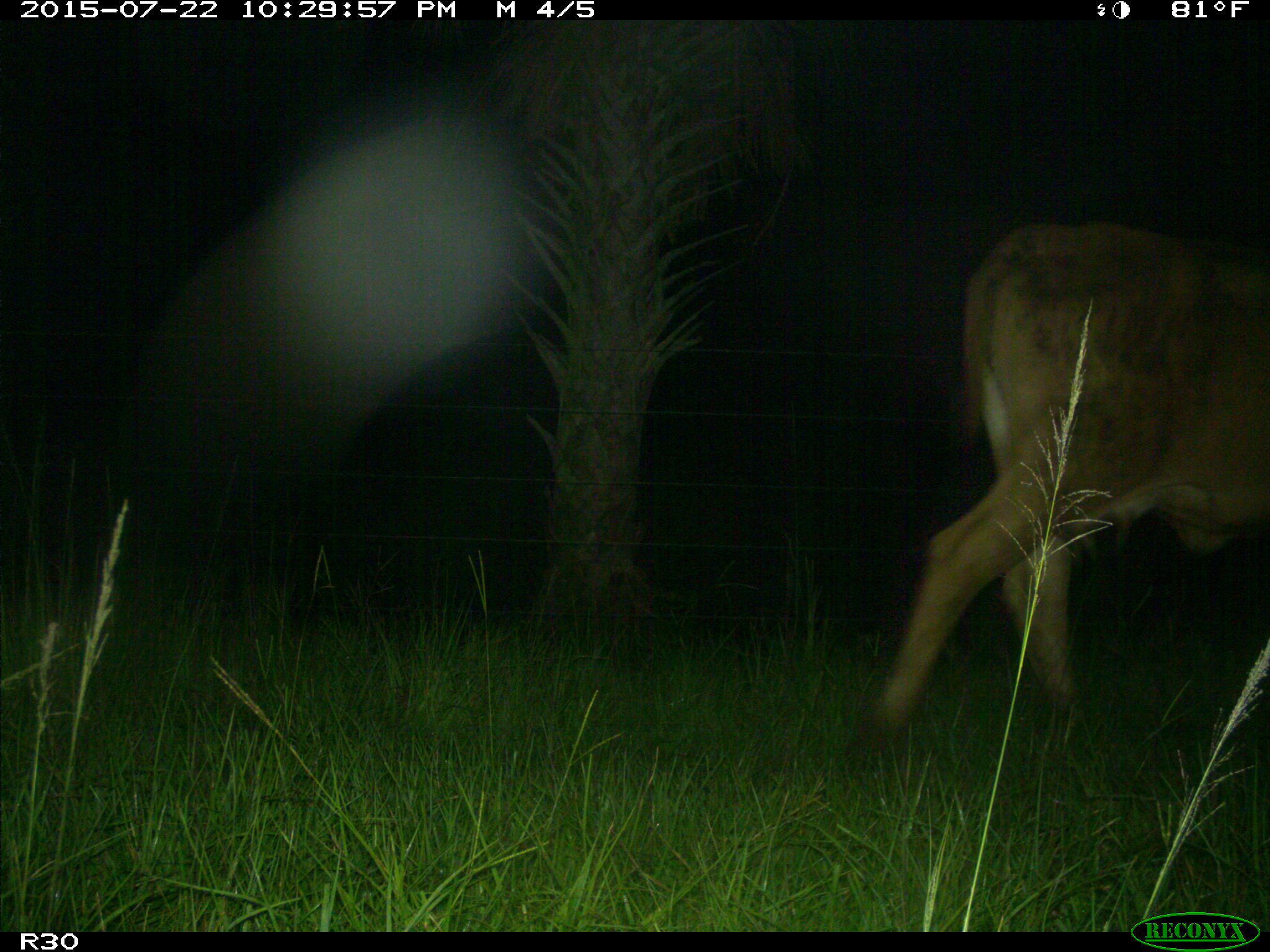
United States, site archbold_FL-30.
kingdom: Animalia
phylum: Chordata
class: Mammalia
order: Artiodactyla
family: Bovidae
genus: Bos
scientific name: Bos taurus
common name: domestic cow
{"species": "Bos taurus (domestic cow)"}